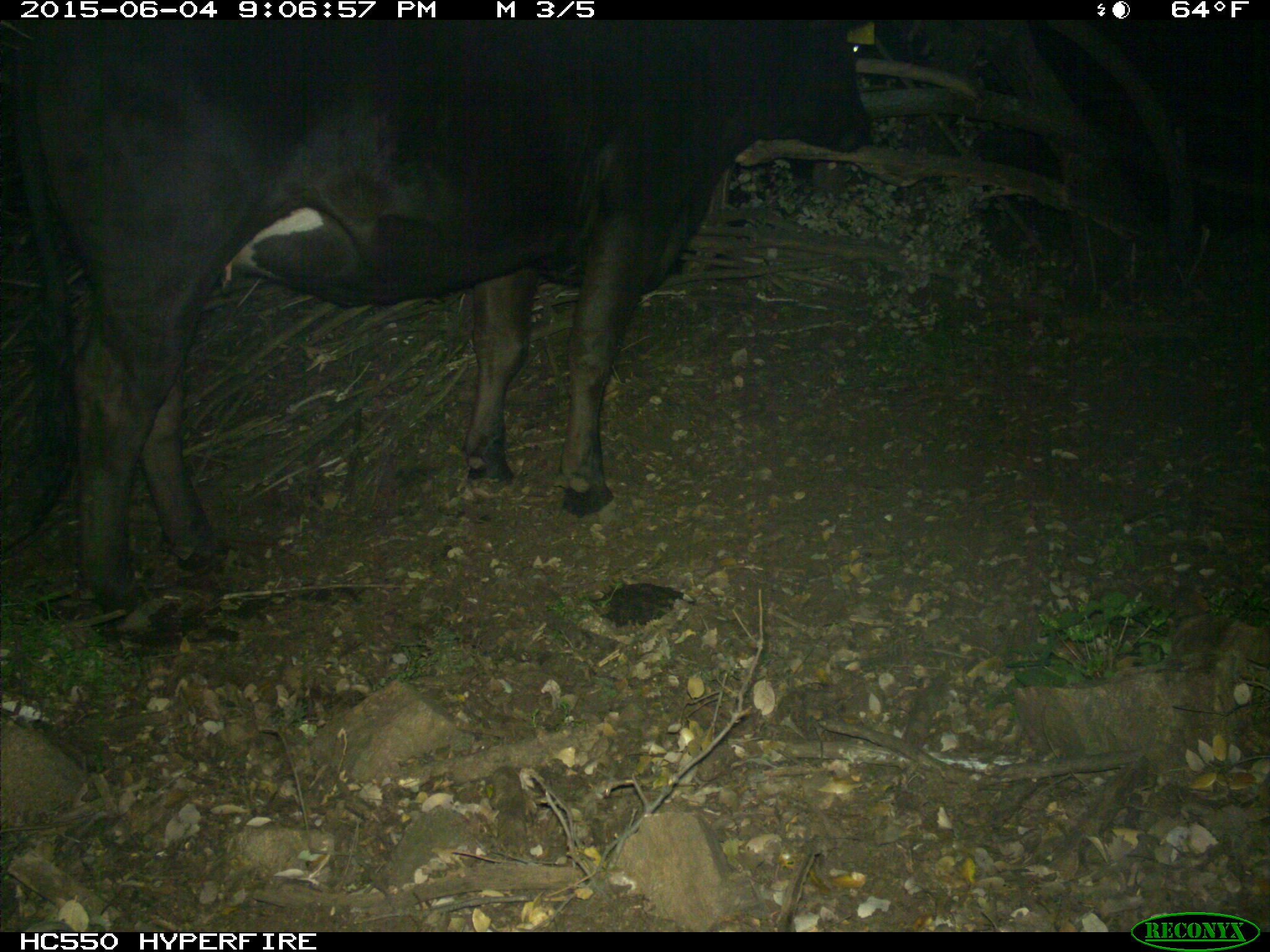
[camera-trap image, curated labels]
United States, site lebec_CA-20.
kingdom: Animalia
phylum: Chordata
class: Mammalia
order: Artiodactyla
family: Bovidae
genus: Bos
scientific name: Bos taurus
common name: domestic cow